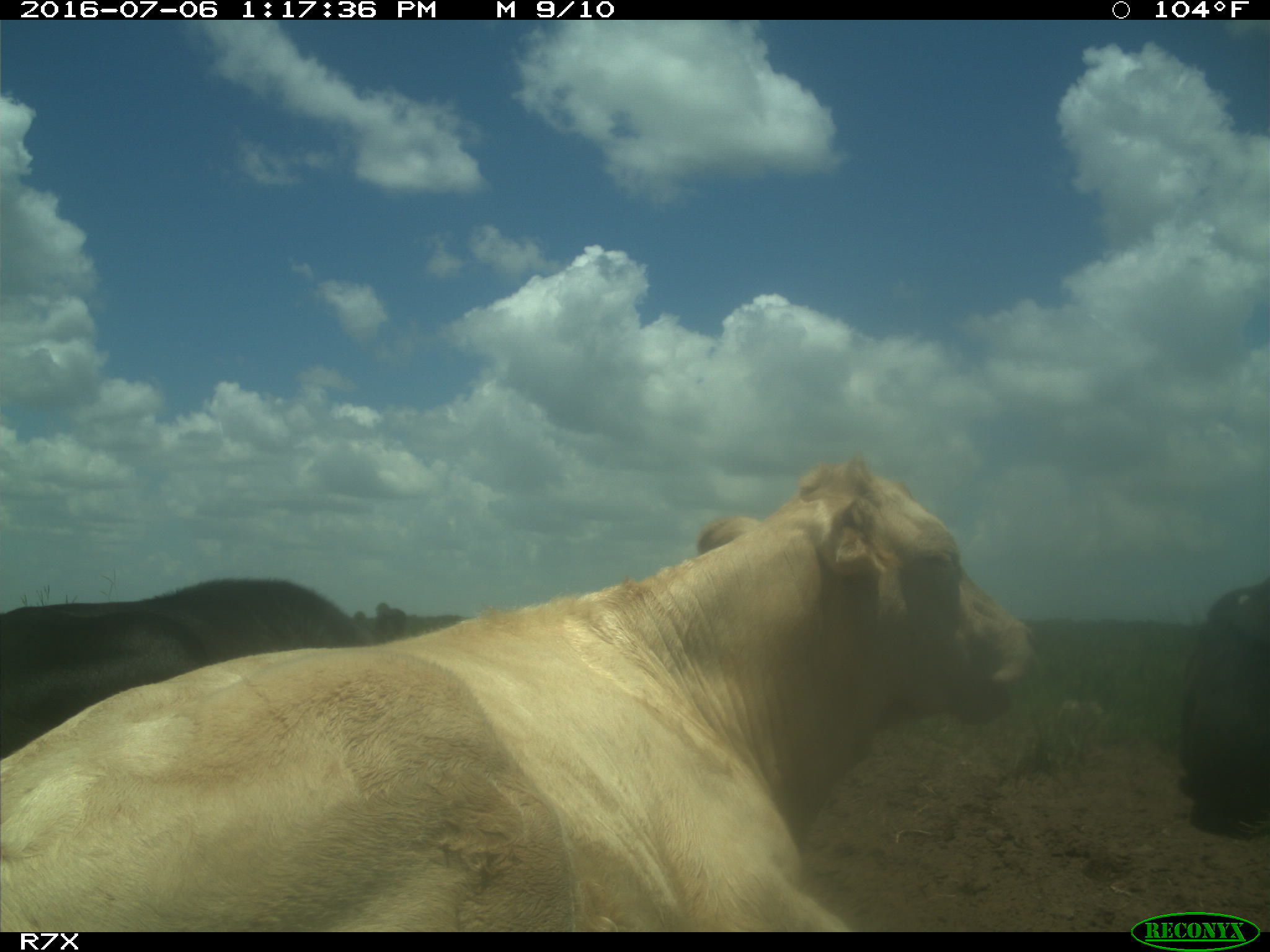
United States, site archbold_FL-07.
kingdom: Animalia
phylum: Chordata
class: Mammalia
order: Artiodactyla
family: Bovidae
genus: Bos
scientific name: Bos taurus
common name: domestic cow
Bos taurus (domestic cow).